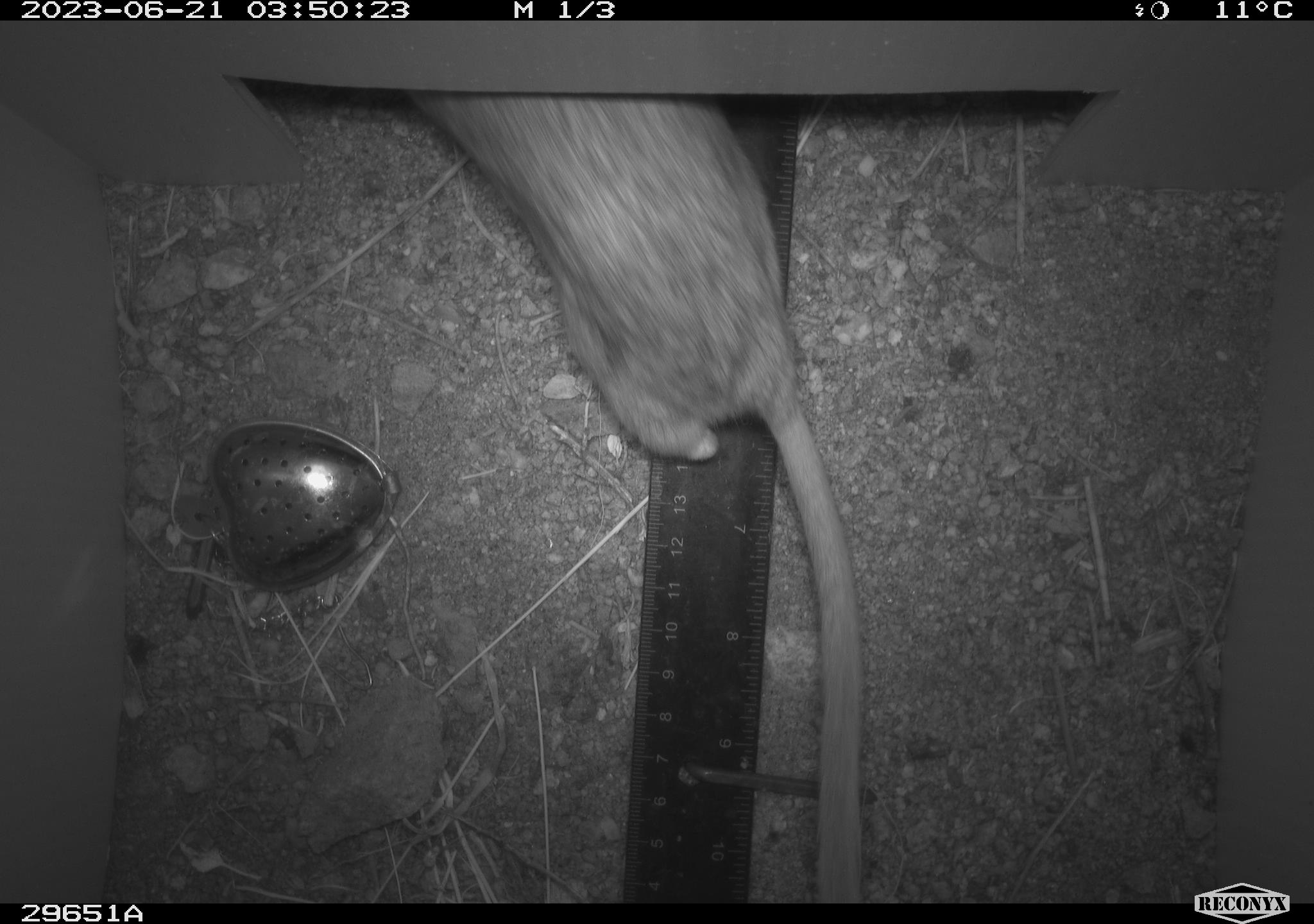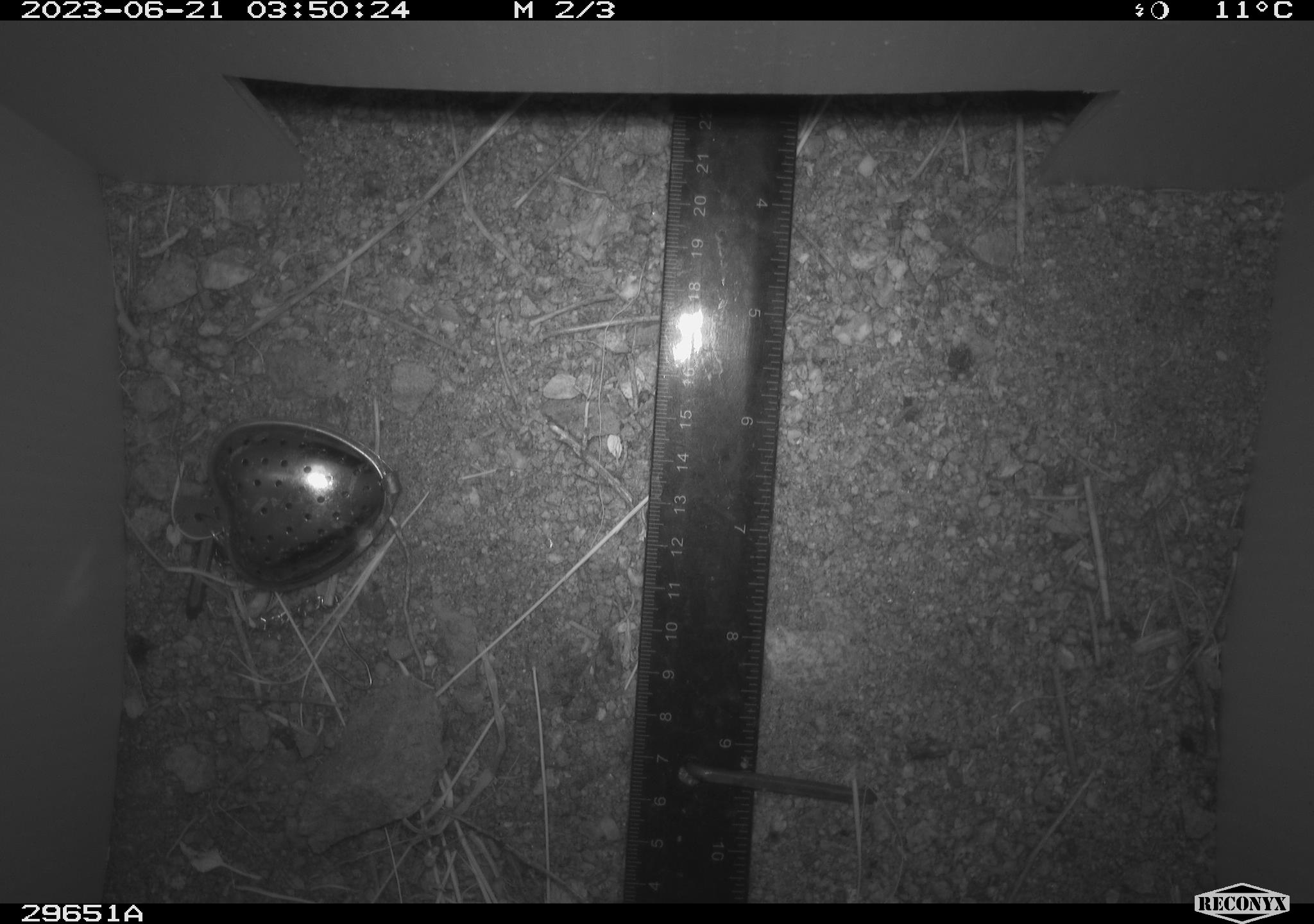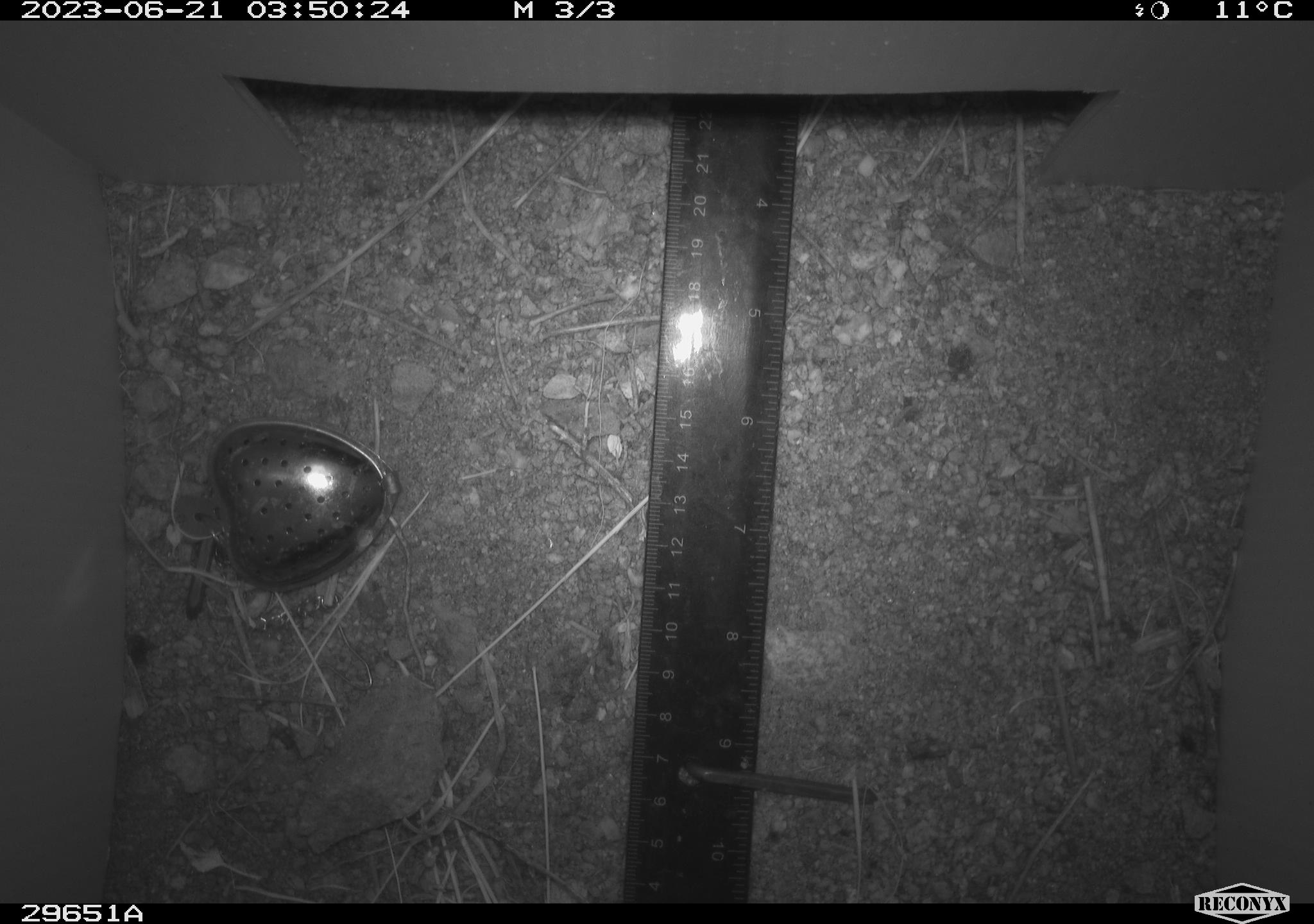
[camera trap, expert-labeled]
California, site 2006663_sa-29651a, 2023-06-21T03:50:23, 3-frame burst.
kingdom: Animalia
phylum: Chordata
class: Mammalia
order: Rodentia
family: Cricetidae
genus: Neotoma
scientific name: Neotoma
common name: pack rat or woodrat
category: neotoma species